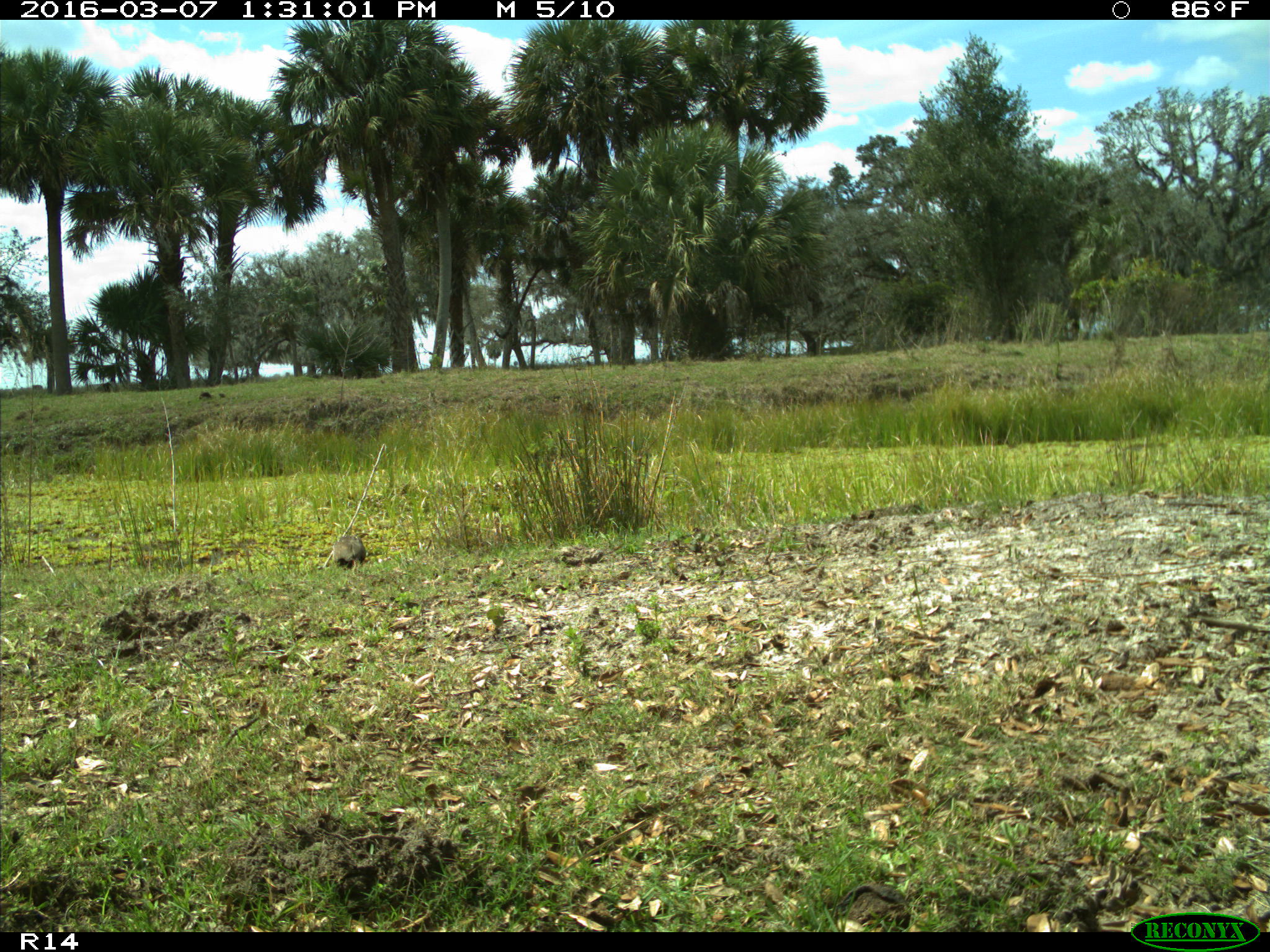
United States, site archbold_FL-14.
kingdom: Animalia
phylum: Chordata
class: Aves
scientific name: Aves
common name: birds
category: unidentified bird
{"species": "unidentified bird (birds) (Aves)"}